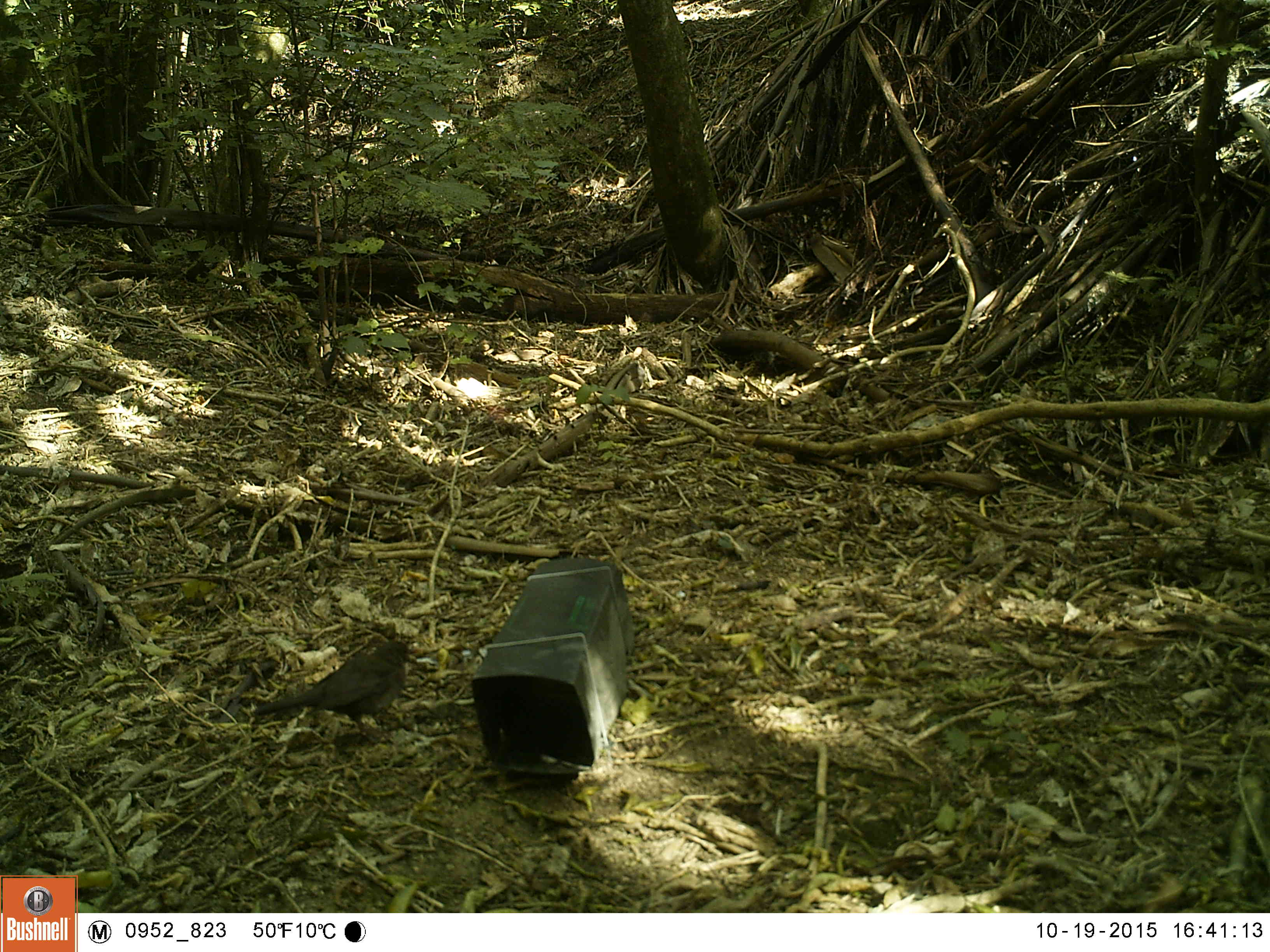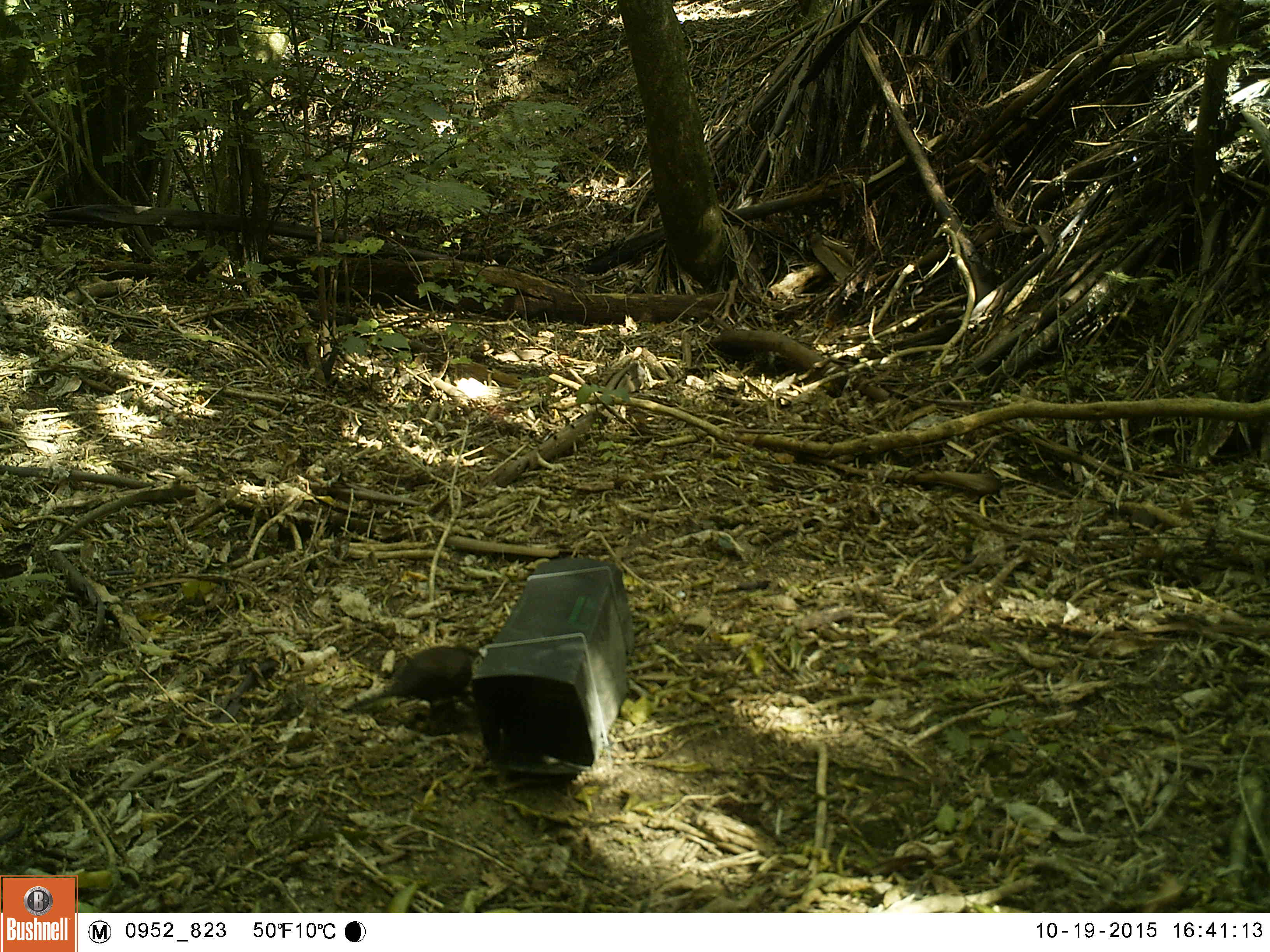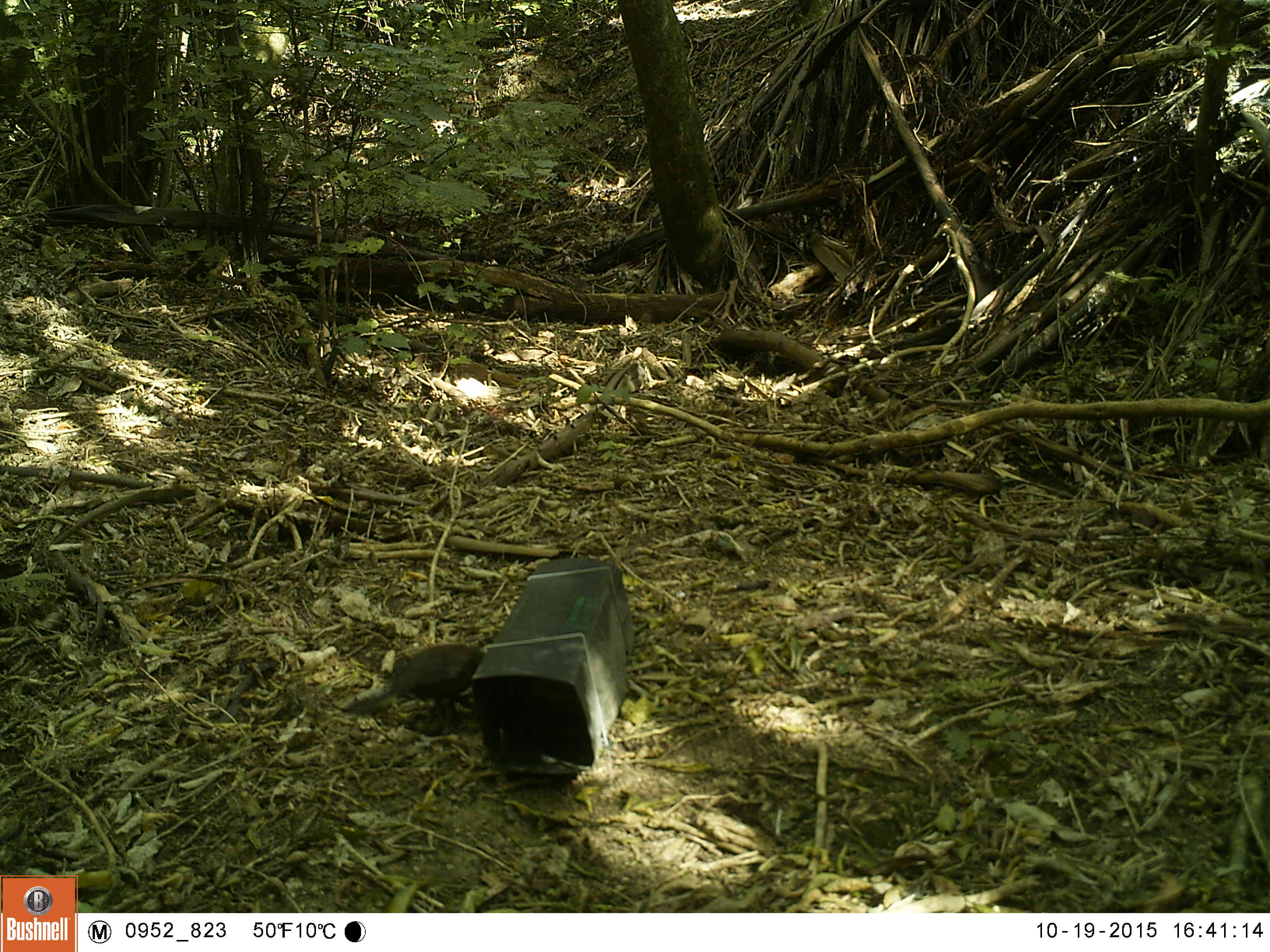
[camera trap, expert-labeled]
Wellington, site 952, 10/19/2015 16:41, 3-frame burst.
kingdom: Animalia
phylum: Chordata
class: Aves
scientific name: Aves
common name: bird